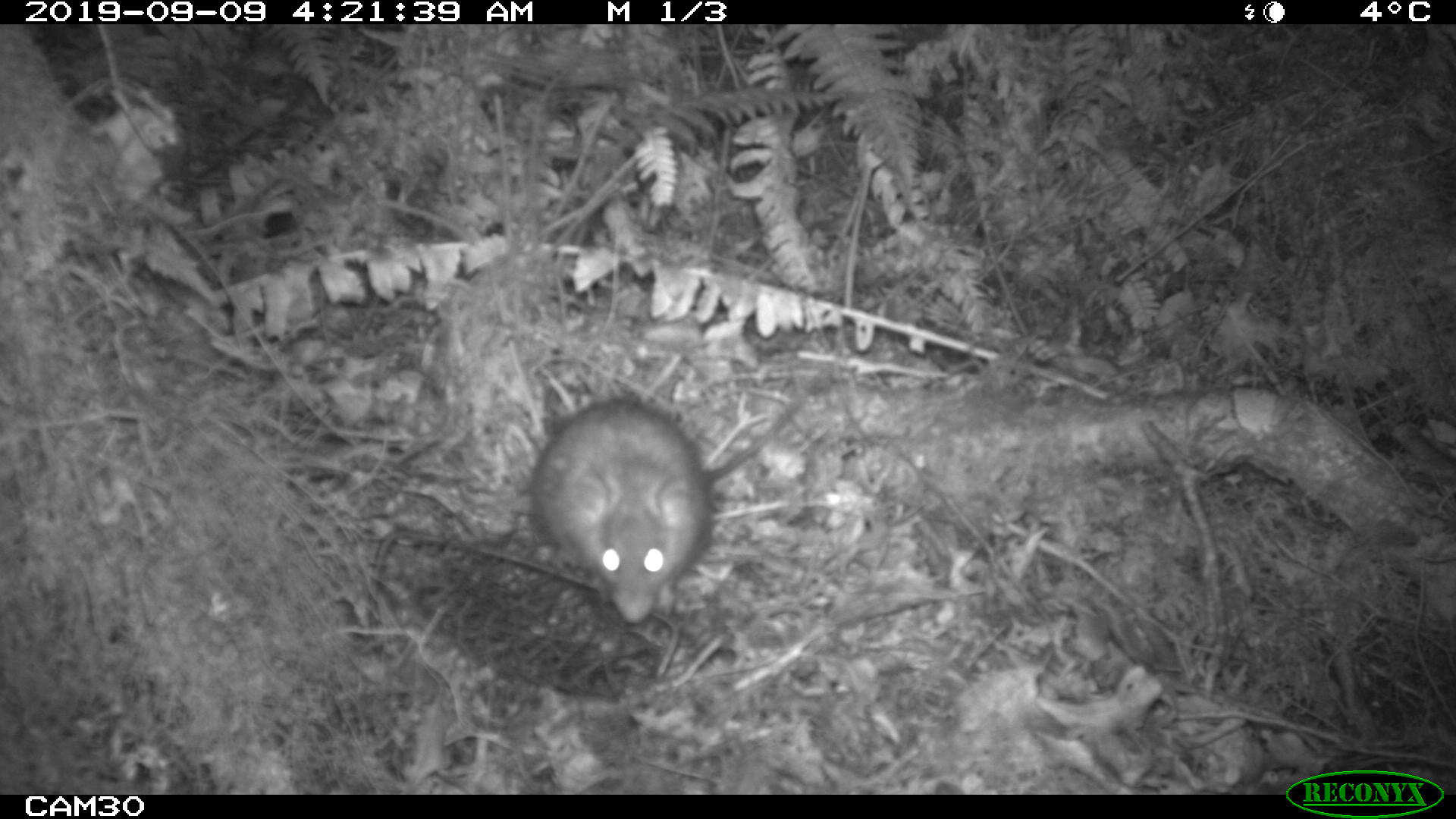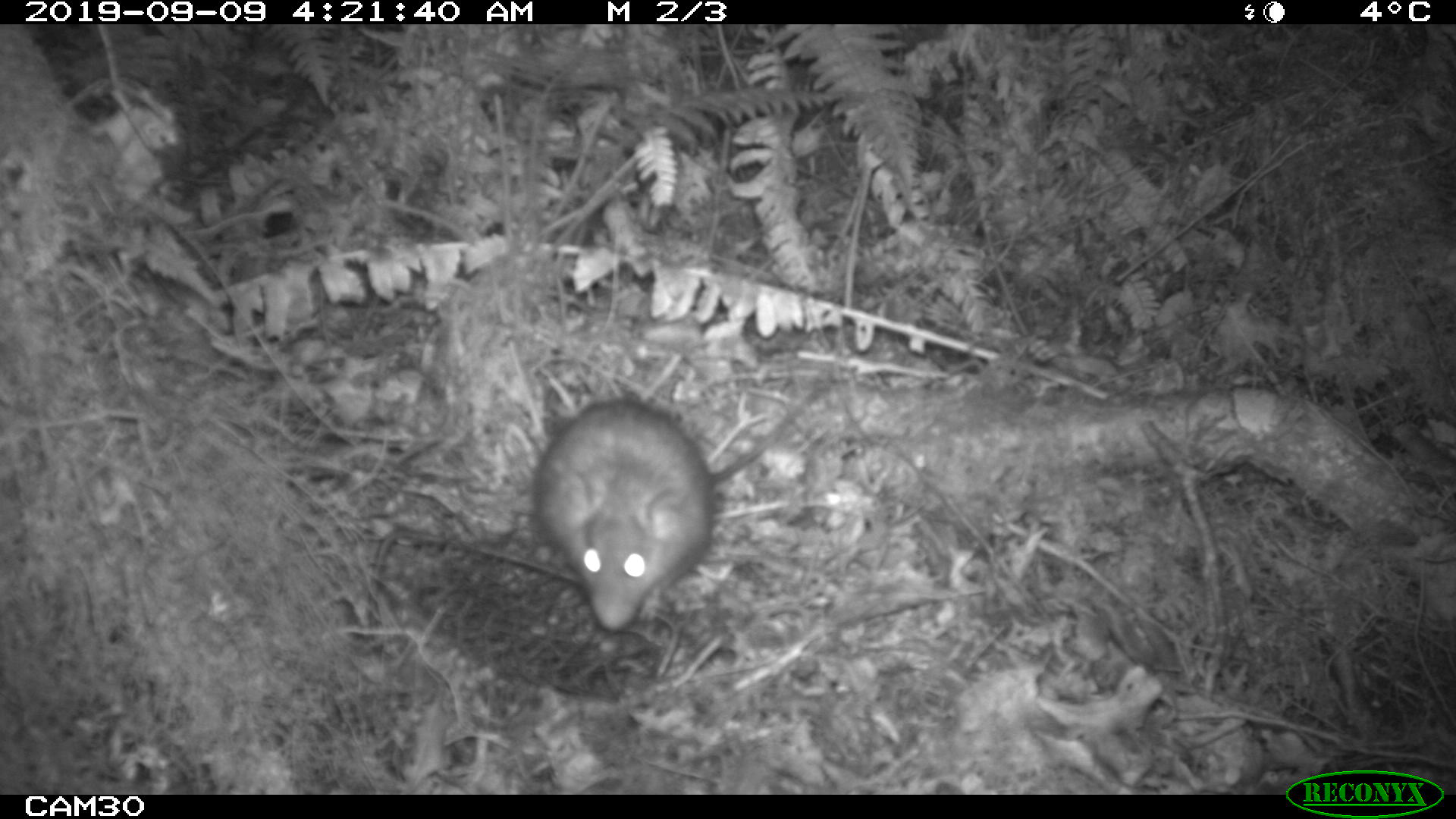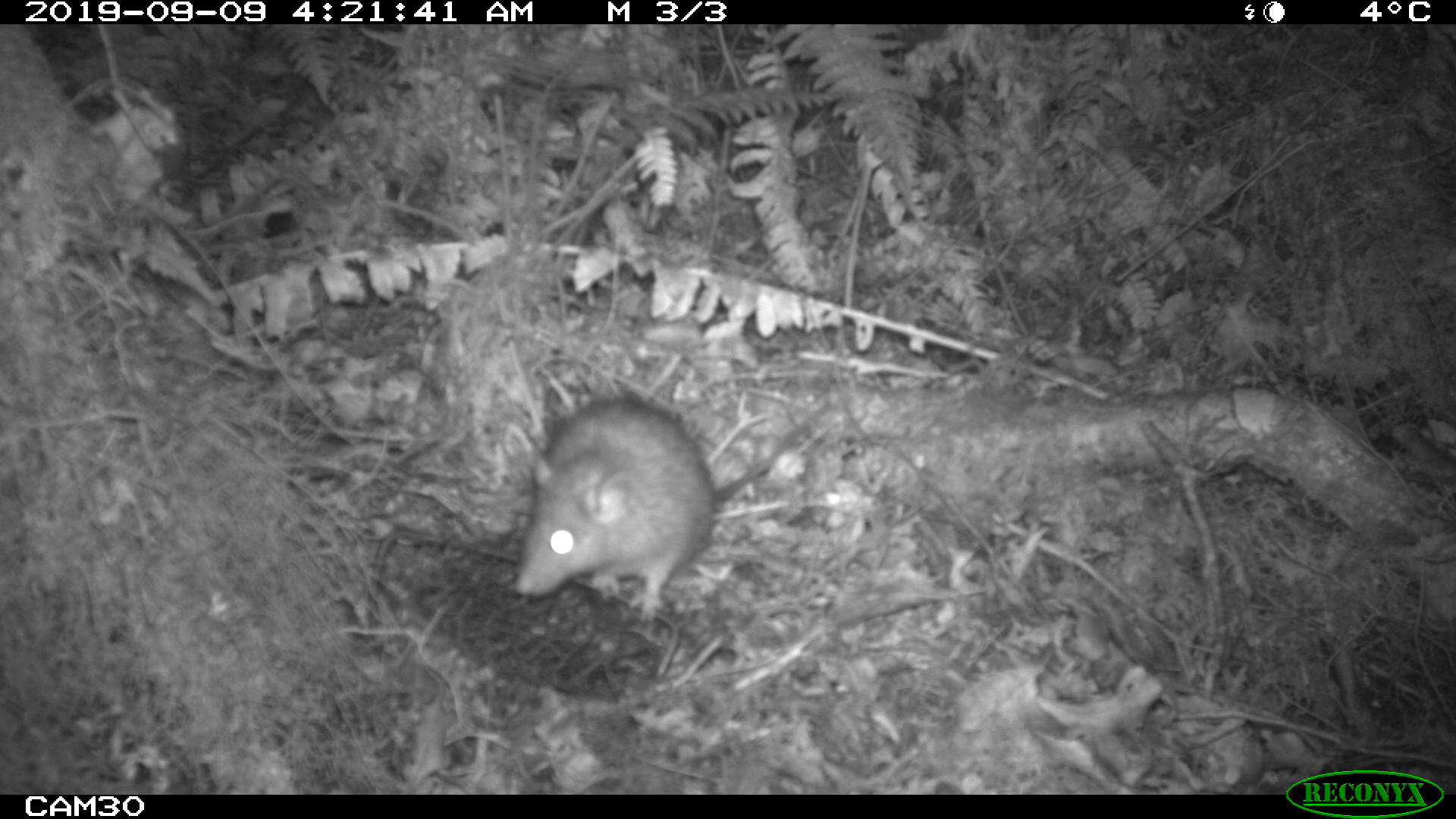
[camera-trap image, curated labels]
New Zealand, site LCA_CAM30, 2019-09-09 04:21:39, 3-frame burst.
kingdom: Animalia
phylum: Chordata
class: Mammalia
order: Rodentia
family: Muridae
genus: Rattus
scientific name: Rattus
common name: rat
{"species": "rat (Rattus)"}